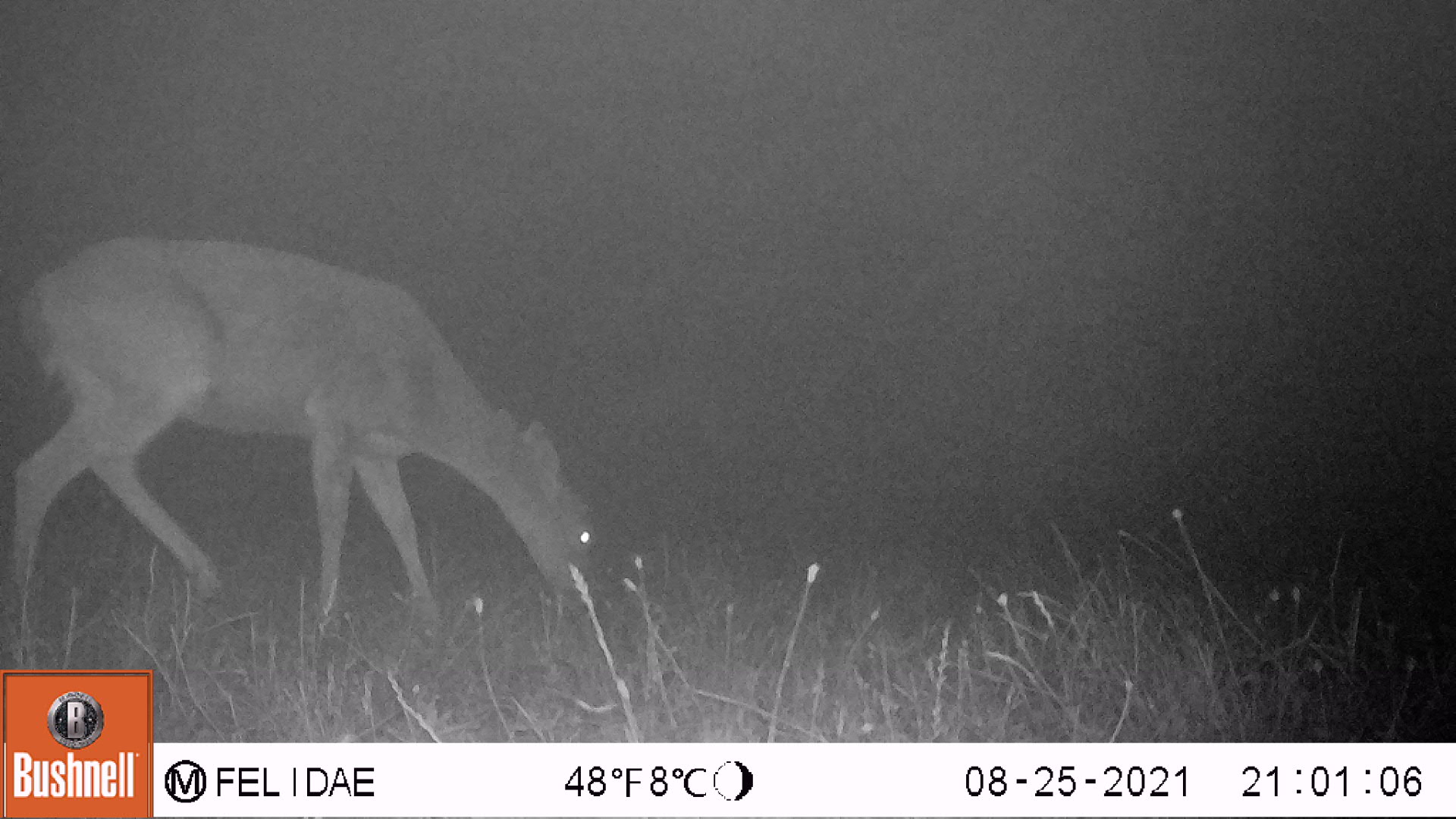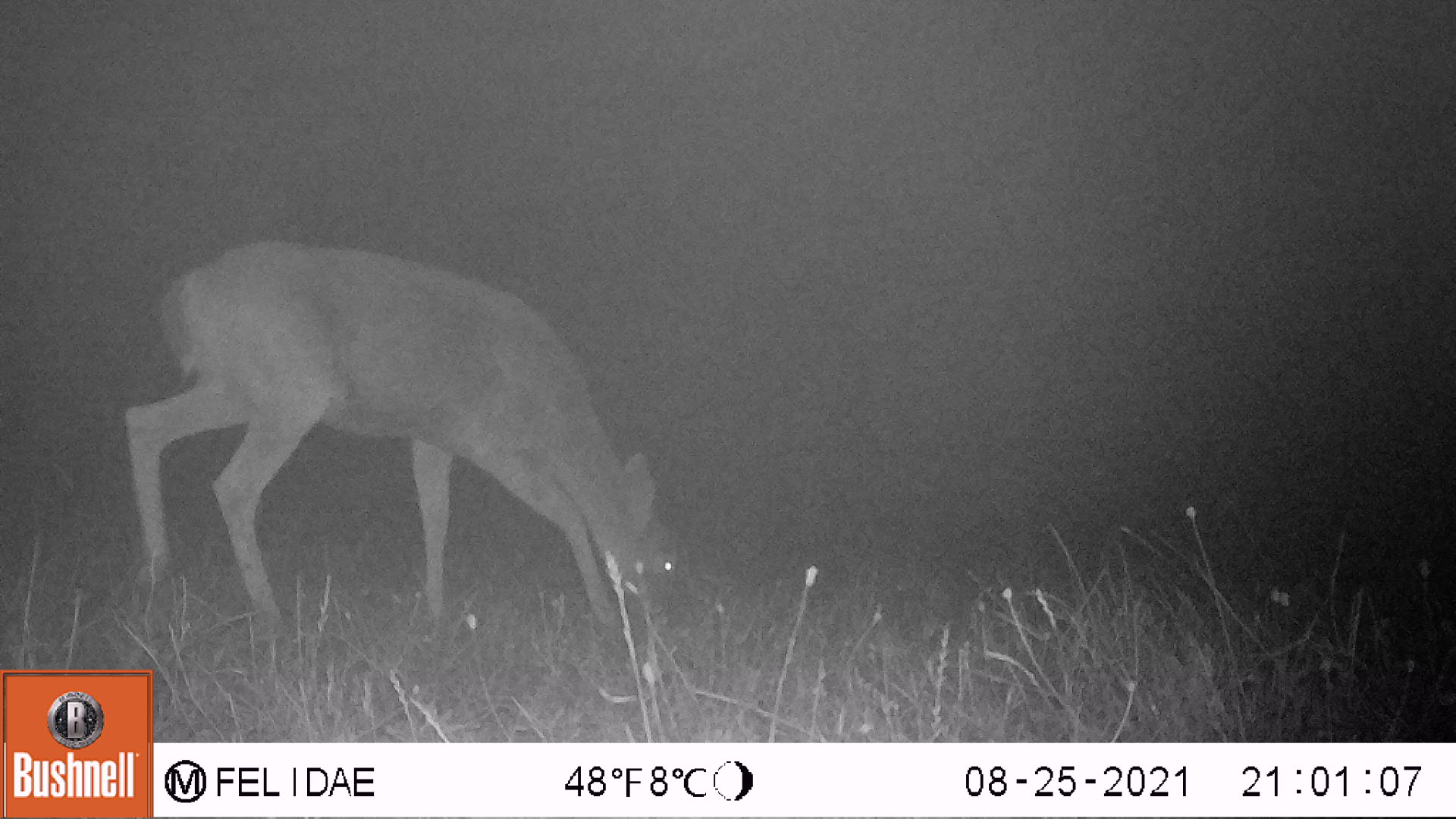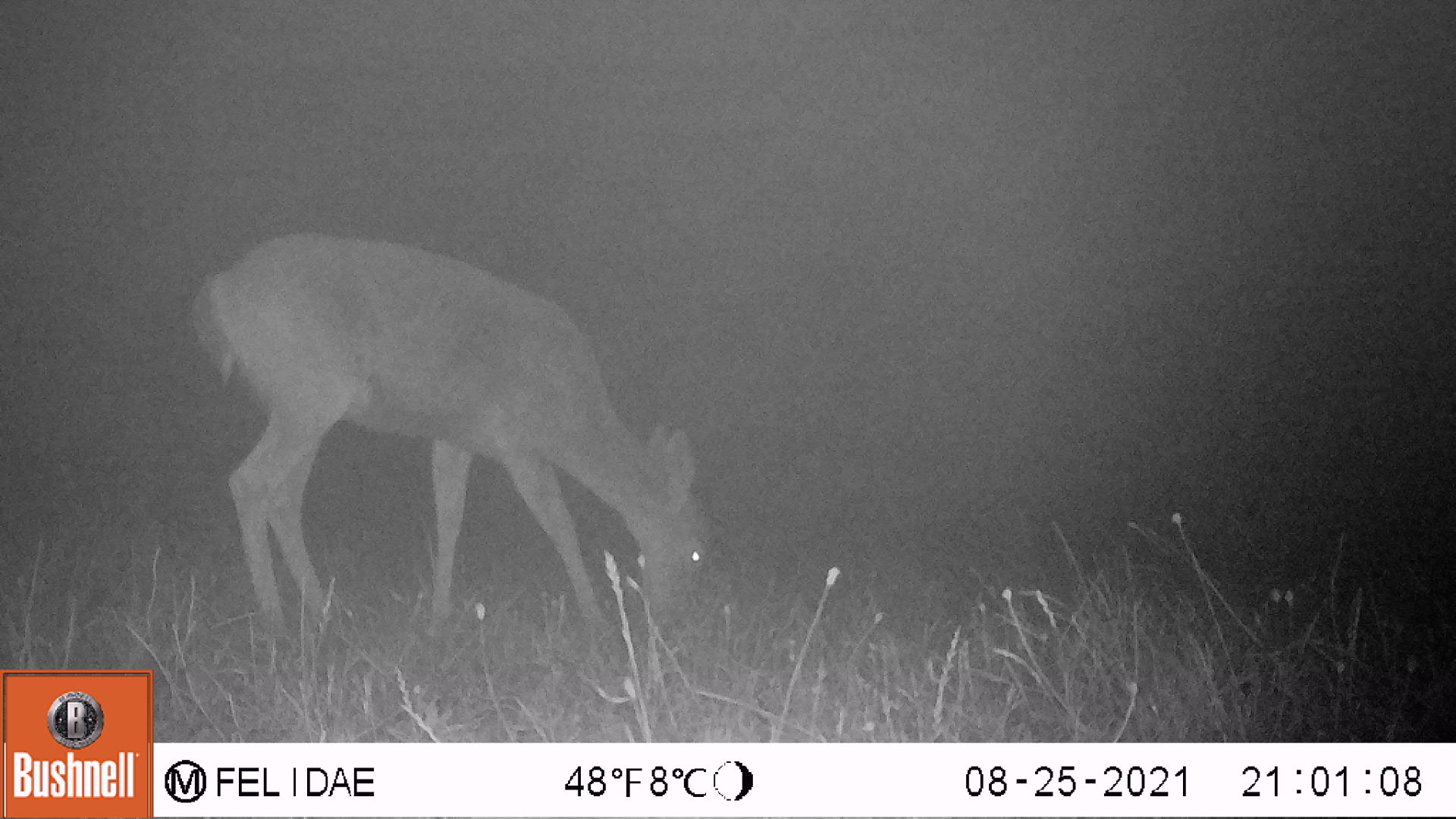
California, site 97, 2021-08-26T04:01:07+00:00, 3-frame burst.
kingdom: Animalia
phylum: Chordata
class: Mammalia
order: Artiodactyla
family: Cervidae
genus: Odocoileus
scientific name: Odocoileus hemionus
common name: mule deer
Mule deer (Odocoileus hemionus).